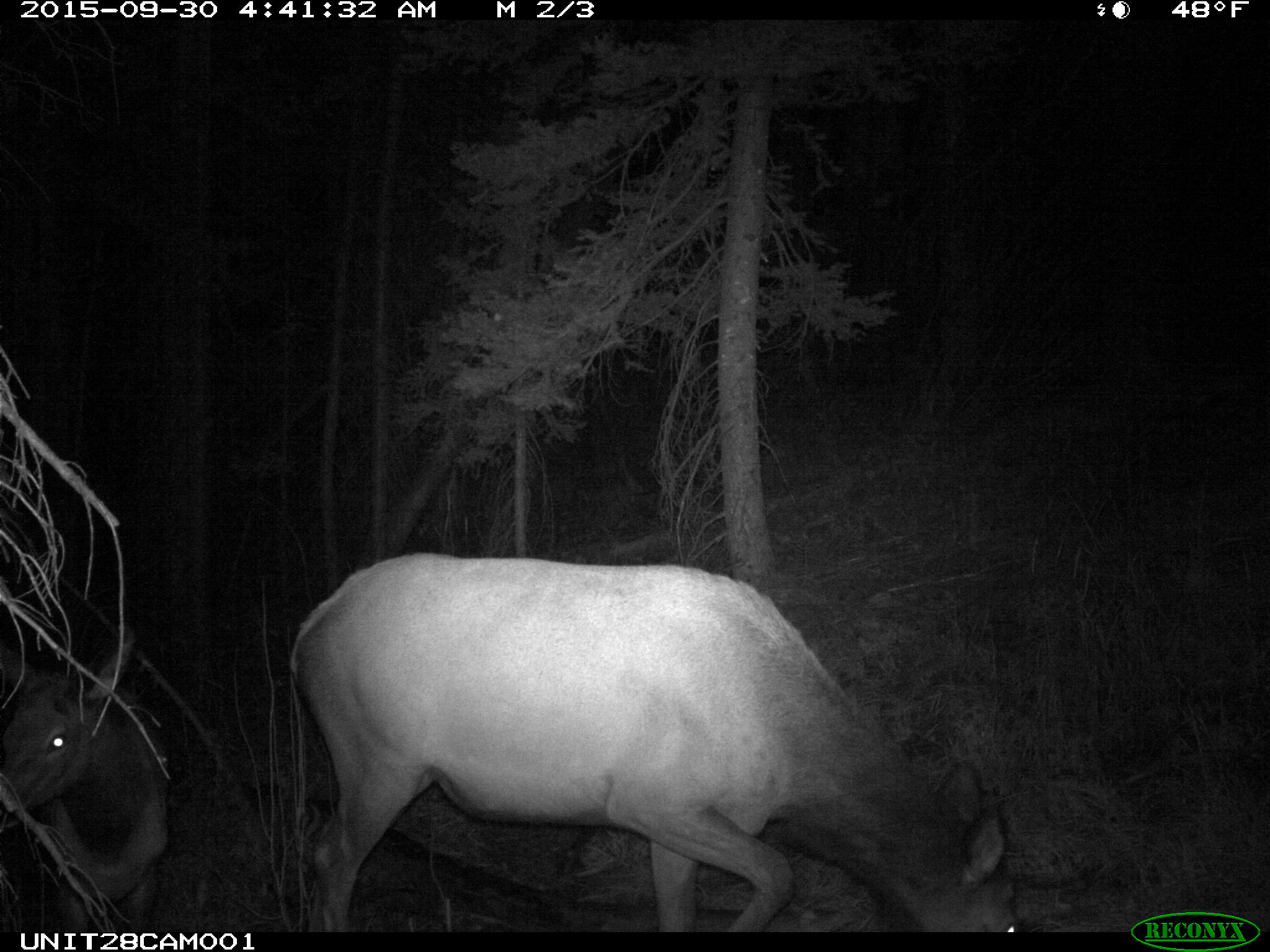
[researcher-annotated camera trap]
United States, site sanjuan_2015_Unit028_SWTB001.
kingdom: Animalia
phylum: Chordata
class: Mammalia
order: Artiodactyla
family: Cervidae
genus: Cervus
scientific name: Cervus elaphus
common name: red deer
Cervus elaphus (red deer).